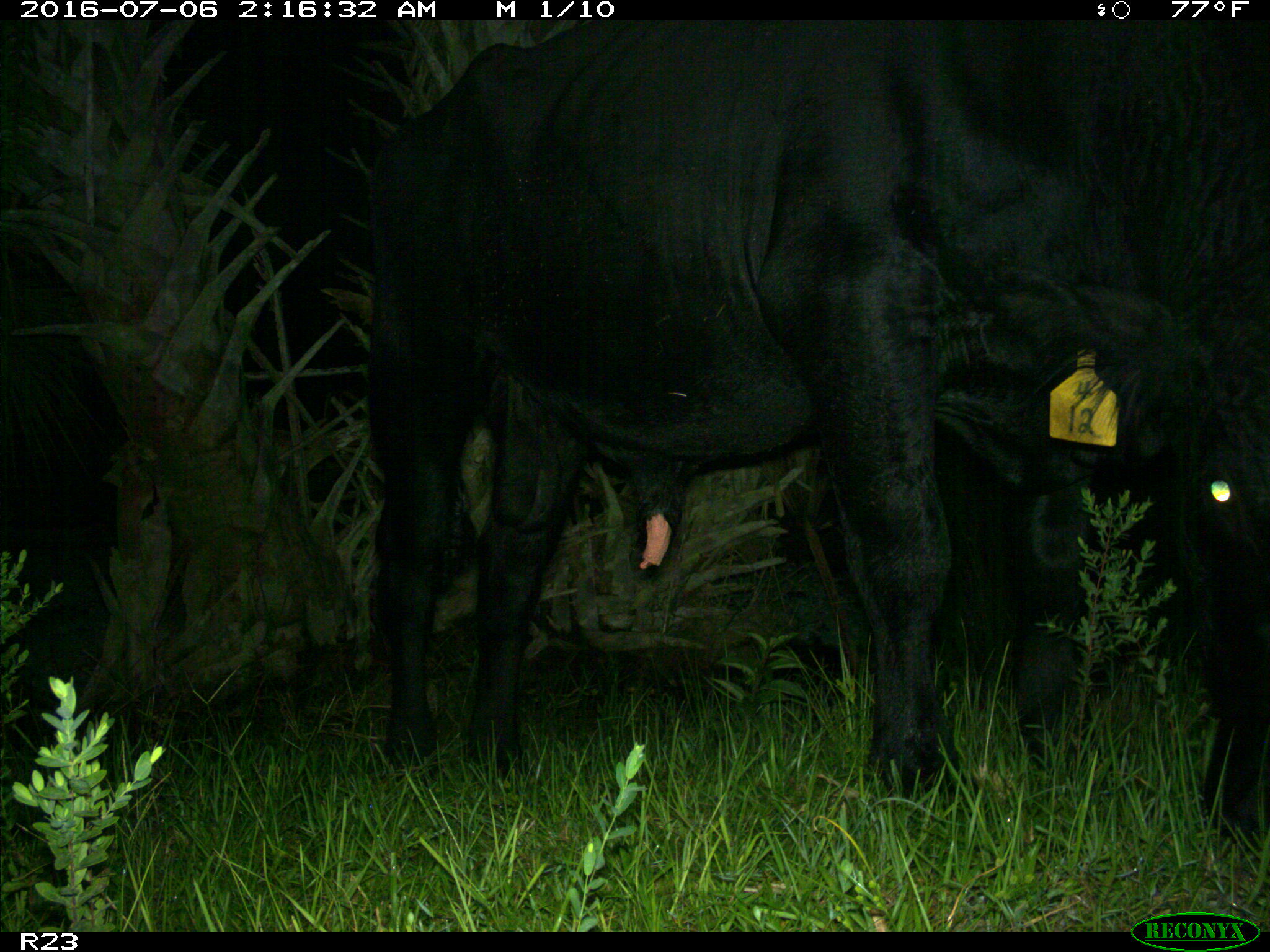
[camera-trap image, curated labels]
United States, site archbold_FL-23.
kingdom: Animalia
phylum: Chordata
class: Mammalia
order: Artiodactyla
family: Bovidae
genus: Bos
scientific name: Bos taurus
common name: domestic cow